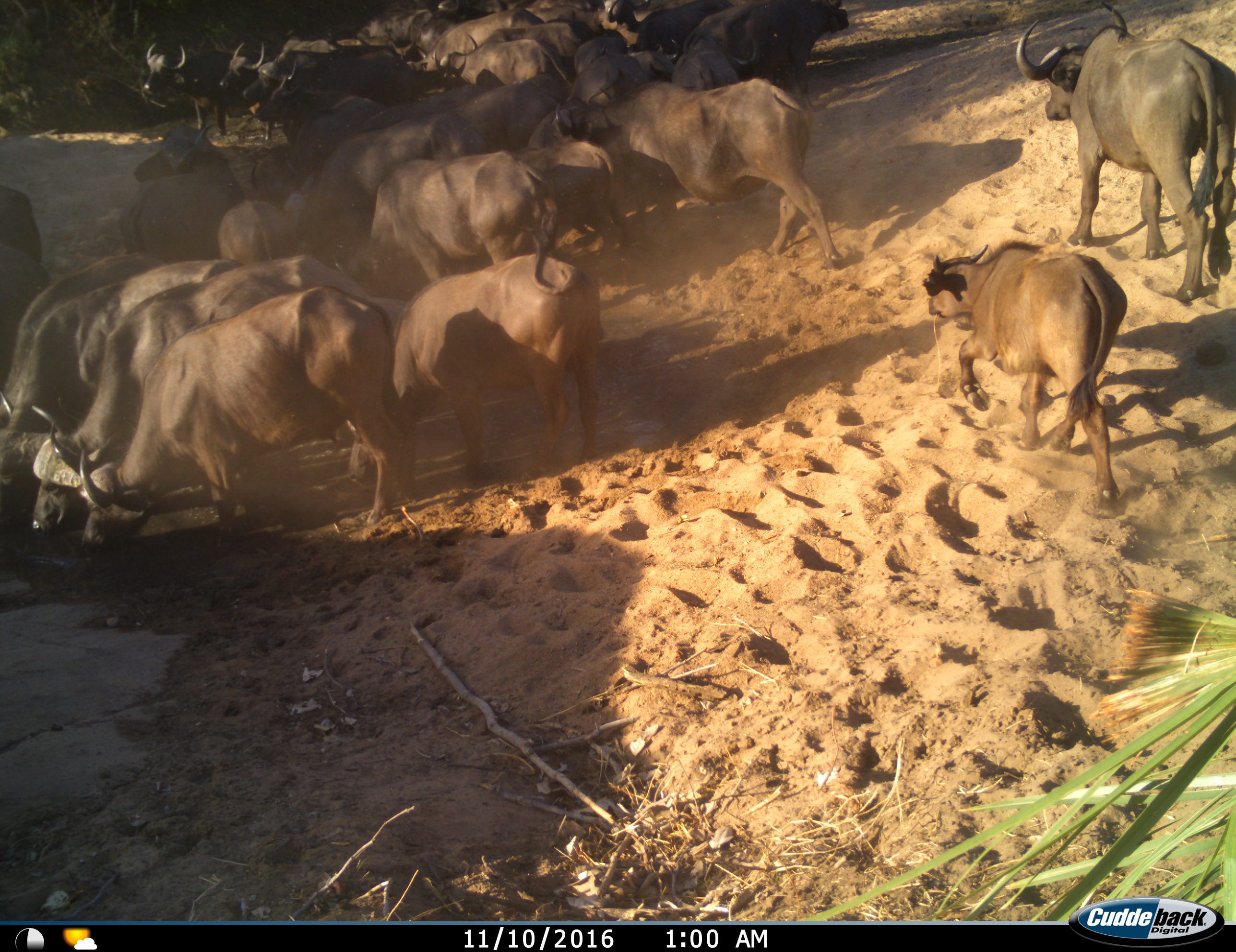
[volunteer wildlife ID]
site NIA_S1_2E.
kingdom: Animalia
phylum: Chordata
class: Mammalia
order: Artiodactyla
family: Bovidae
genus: Syncerus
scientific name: Syncerus caffer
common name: african buffalo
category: buffalo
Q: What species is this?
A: Buffalo (african buffalo) (Syncerus caffer).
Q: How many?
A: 11-50.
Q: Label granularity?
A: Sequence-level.